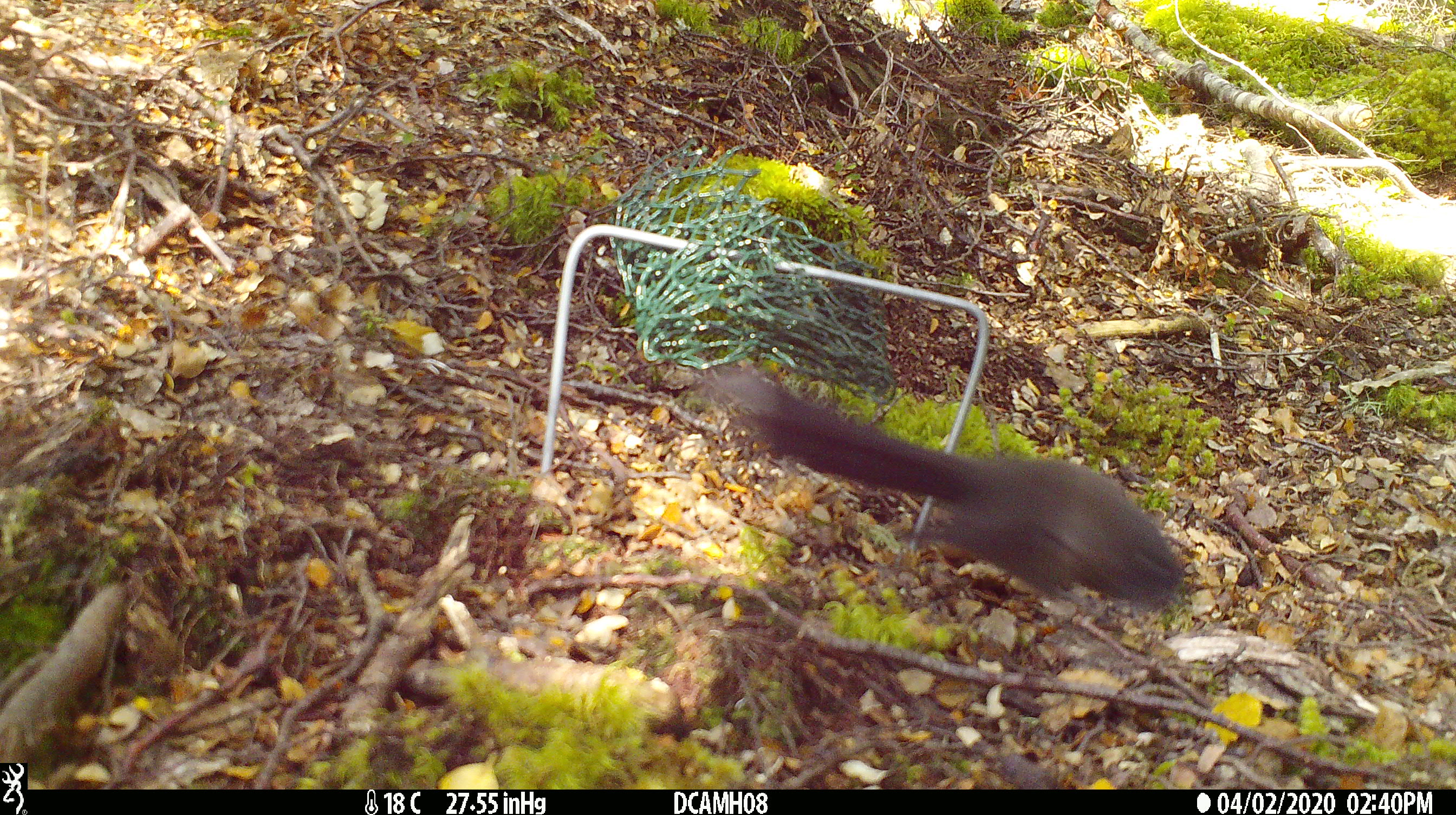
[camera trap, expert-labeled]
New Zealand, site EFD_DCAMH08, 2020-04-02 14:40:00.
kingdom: Animalia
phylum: Chordata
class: Aves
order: Passeriformes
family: Turdidae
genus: Turdus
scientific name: Turdus merula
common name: eurasian blackbird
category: blackbird